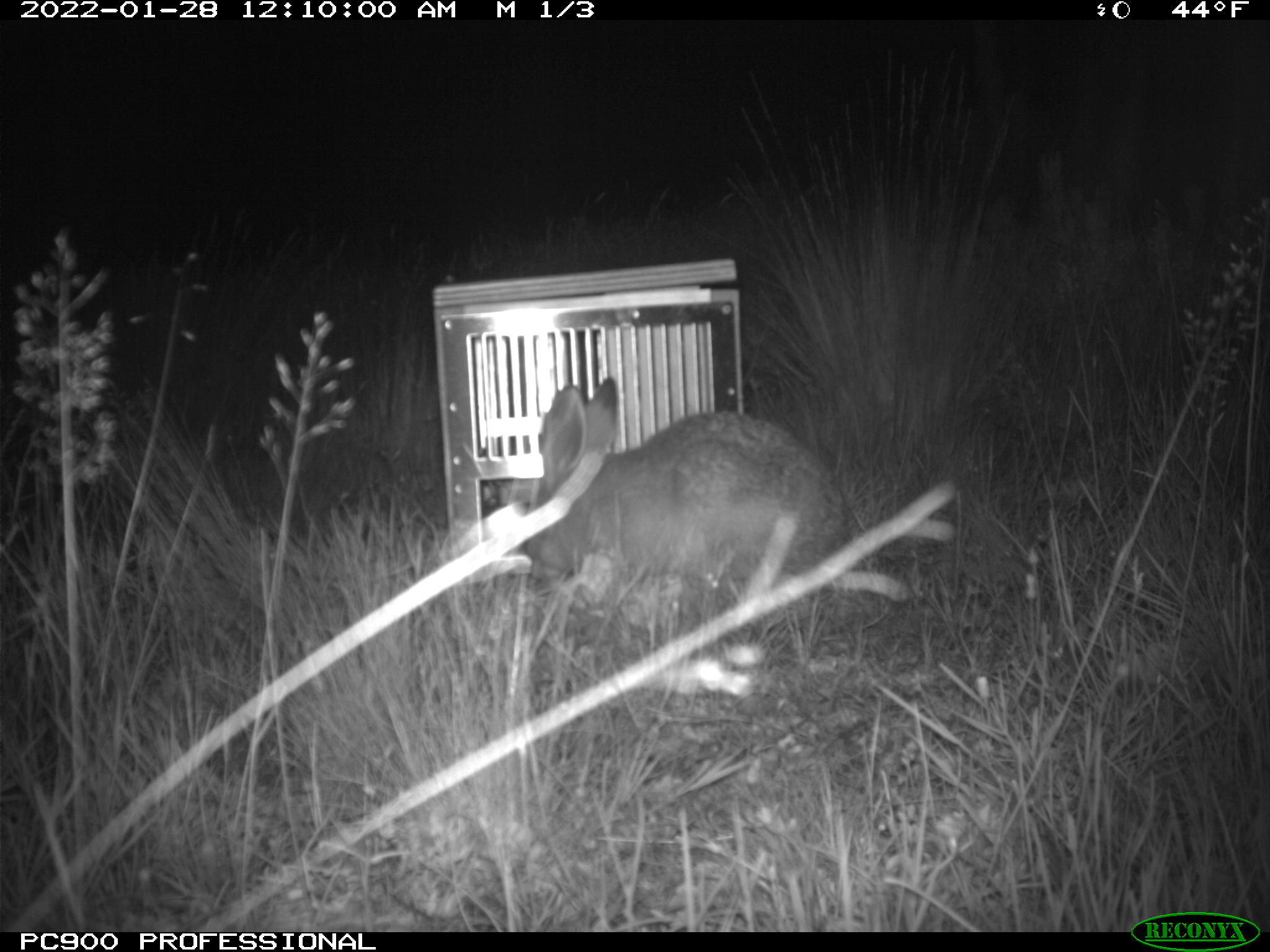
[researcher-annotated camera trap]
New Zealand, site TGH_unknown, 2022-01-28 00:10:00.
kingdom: Animalia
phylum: Chordata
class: Mammalia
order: Lagomorpha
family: Leporidae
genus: Lepus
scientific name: Lepus europaeus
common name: brown hare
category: hare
Hare (brown hare) (Lepus europaeus).